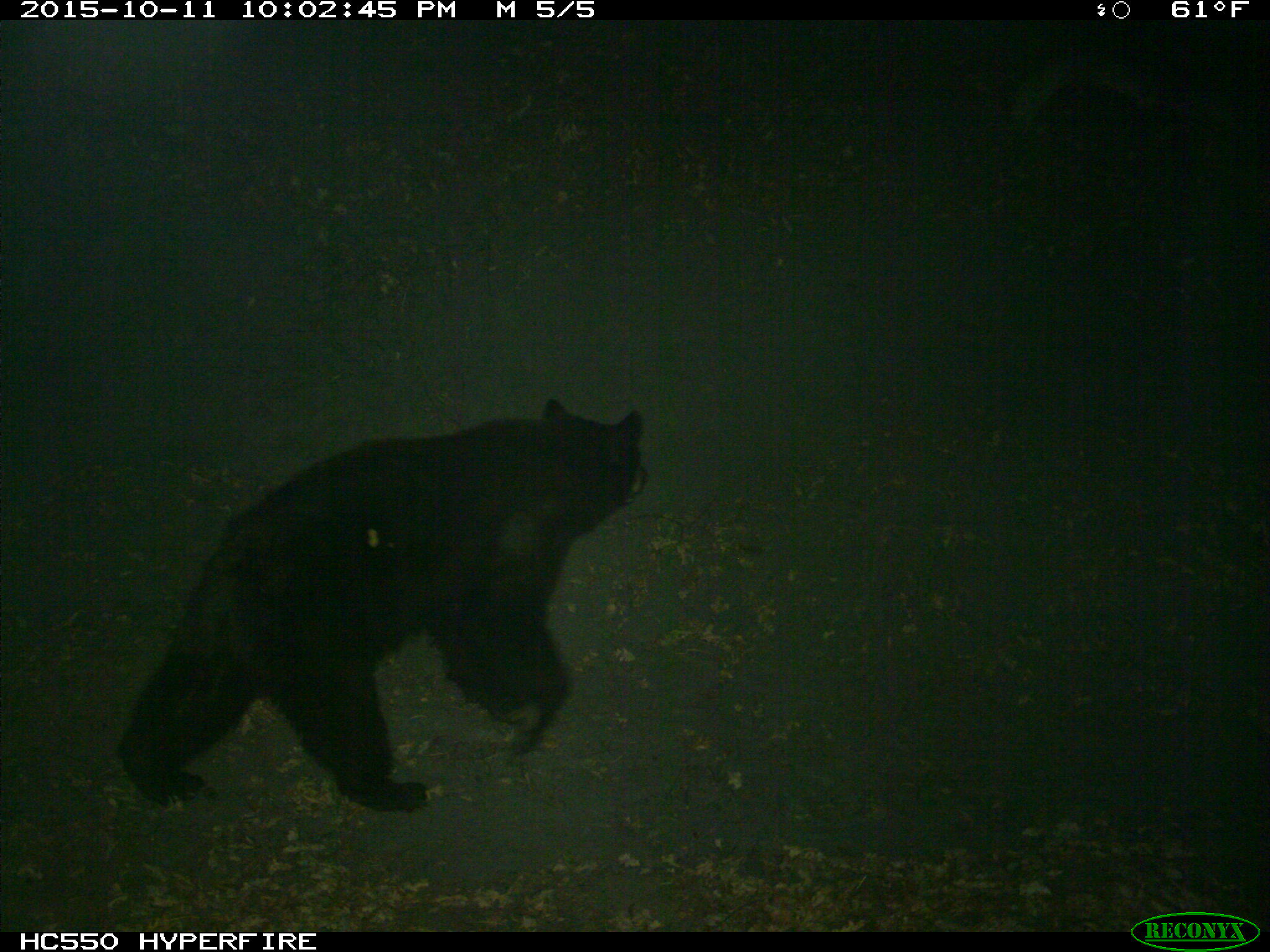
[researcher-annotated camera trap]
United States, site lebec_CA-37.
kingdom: Animalia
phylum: Chordata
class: Mammalia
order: Carnivora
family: Ursidae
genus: Ursus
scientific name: Ursus americanus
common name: american black bear